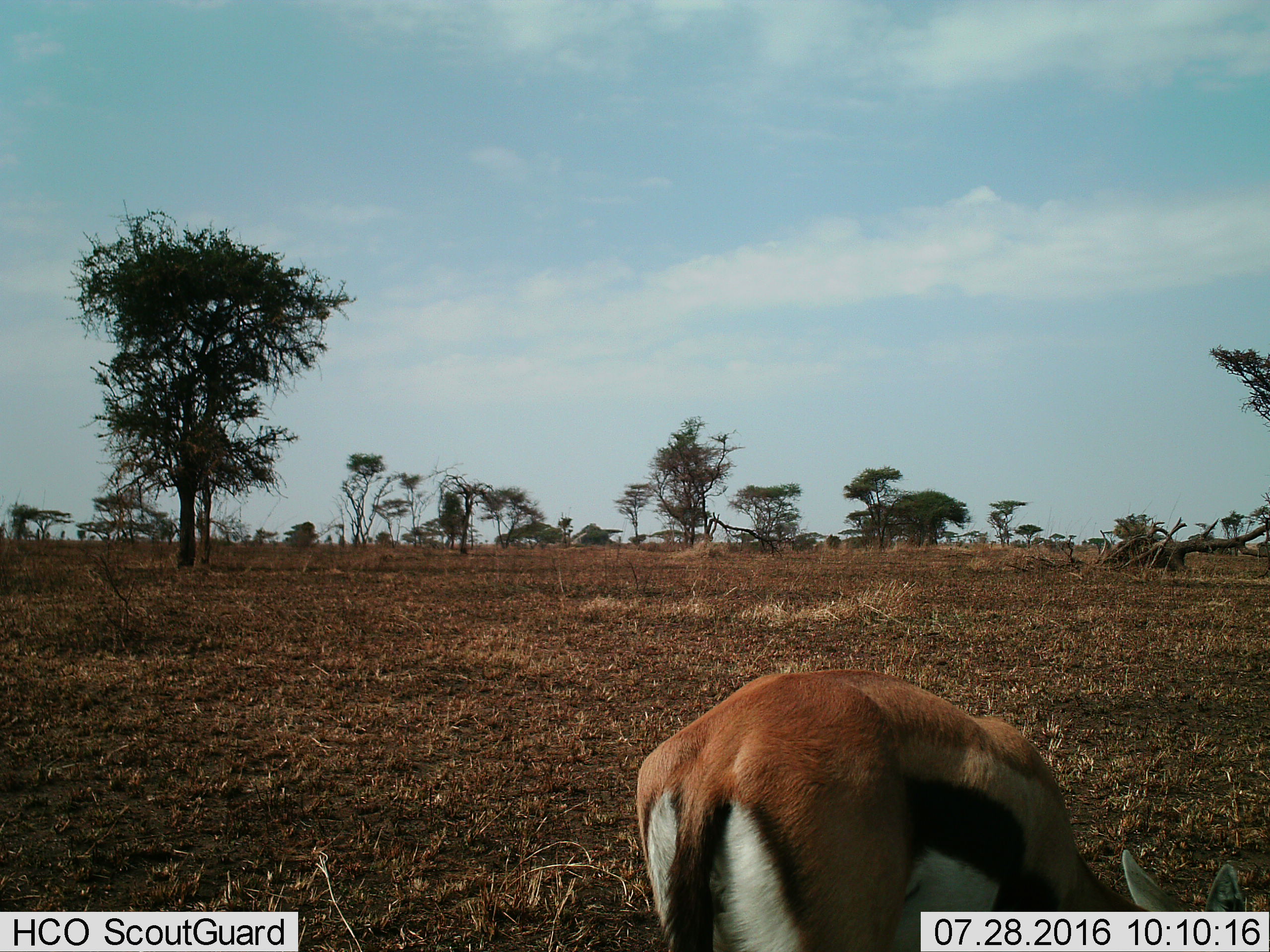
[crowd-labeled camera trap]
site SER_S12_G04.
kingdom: Animalia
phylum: Chordata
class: Mammalia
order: Artiodactyla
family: Bovidae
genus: Eudorcas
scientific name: Eudorcas thomsonii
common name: thomson's gazelle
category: gazellethomsons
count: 1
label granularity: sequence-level